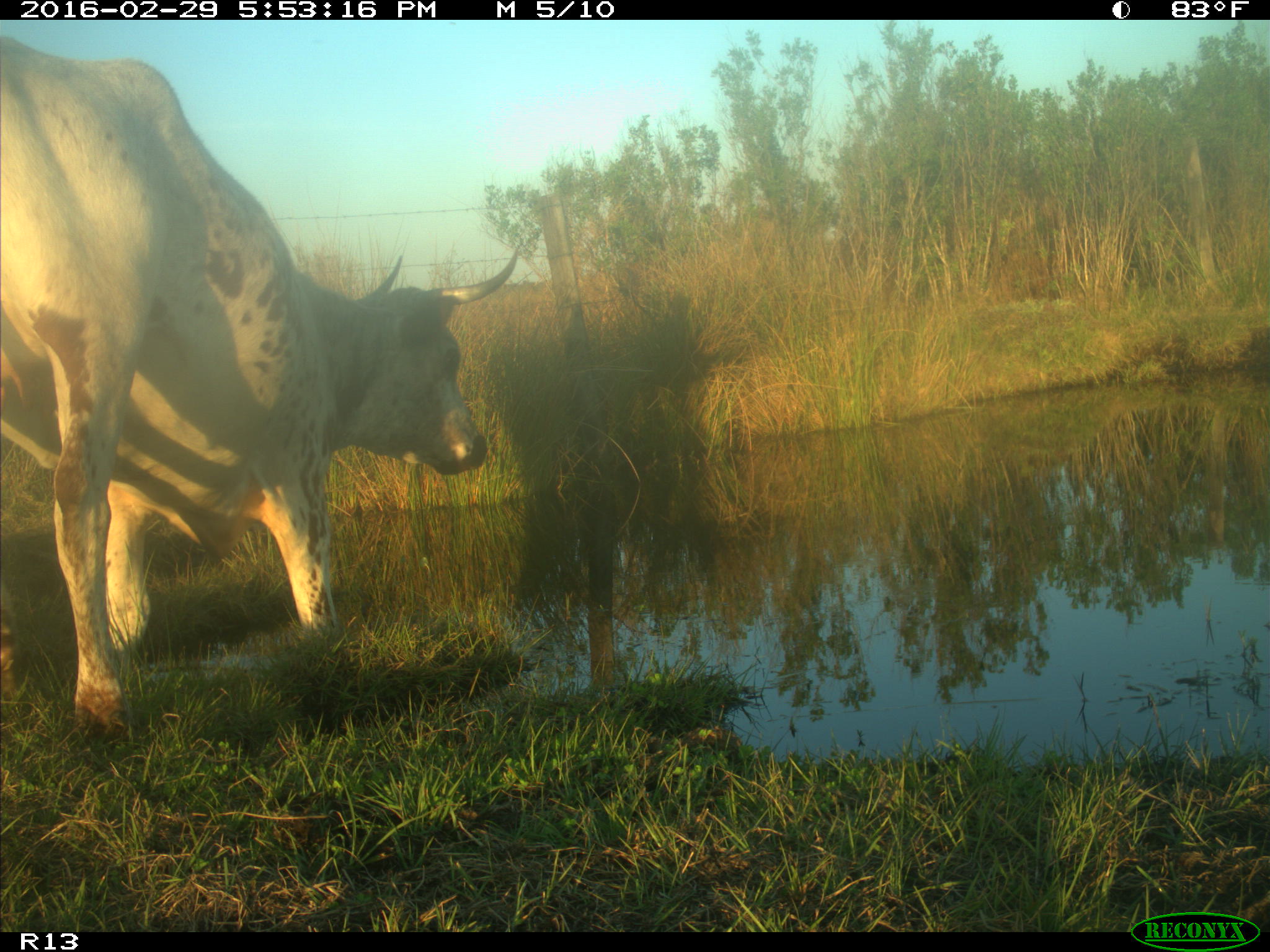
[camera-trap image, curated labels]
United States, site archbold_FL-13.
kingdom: Animalia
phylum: Chordata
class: Mammalia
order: Artiodactyla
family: Bovidae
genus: Bos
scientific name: Bos taurus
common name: domestic cow